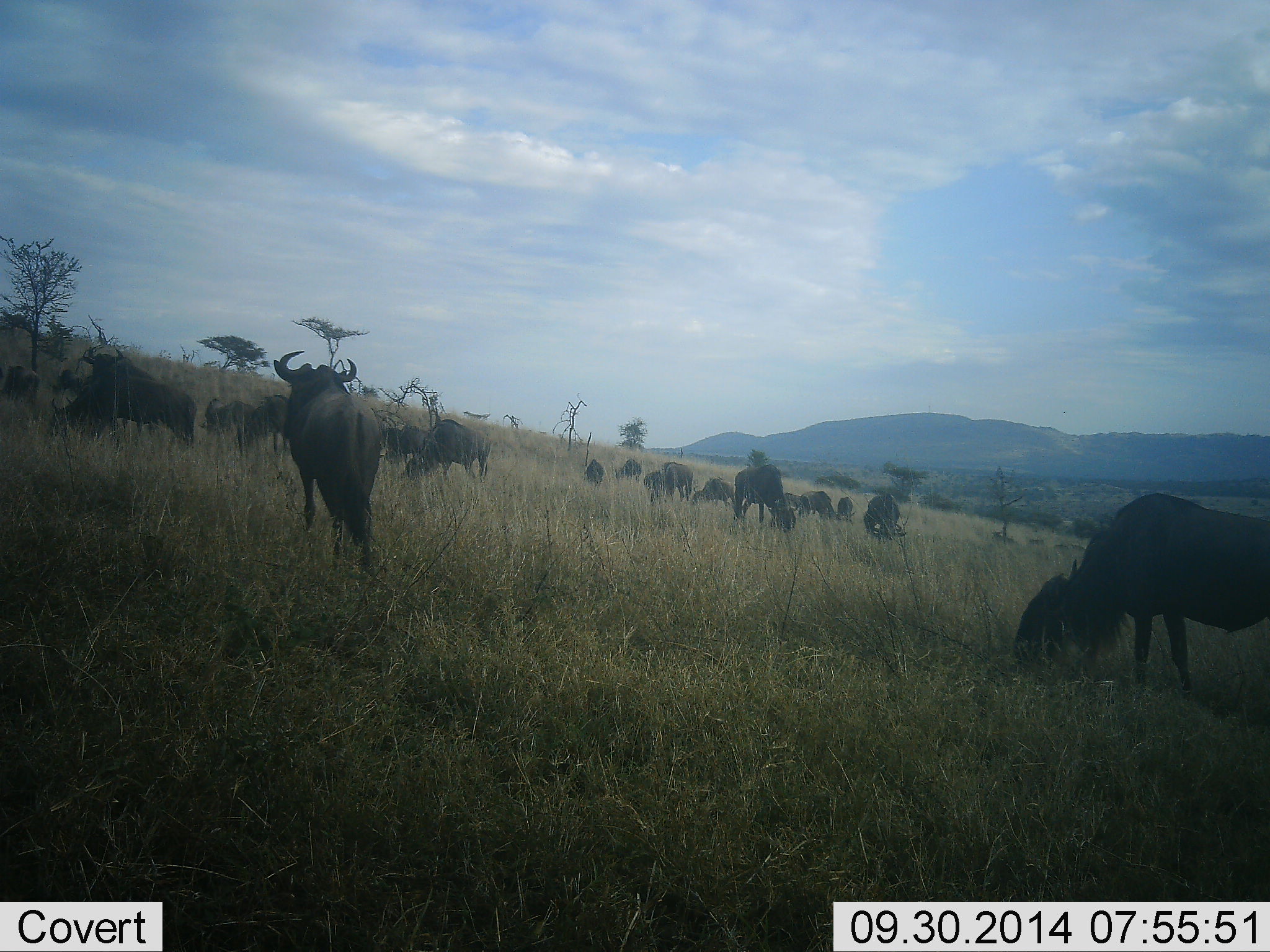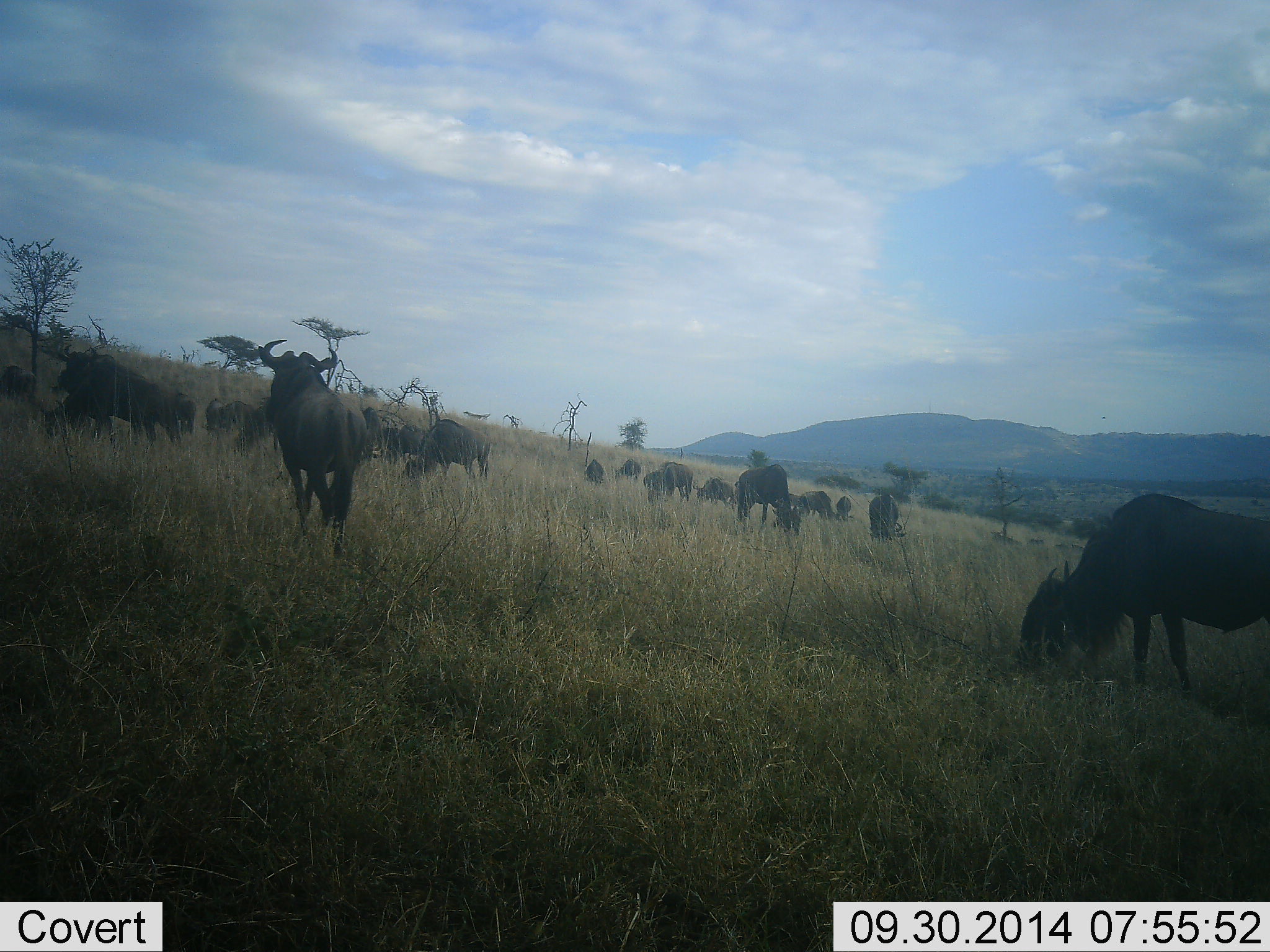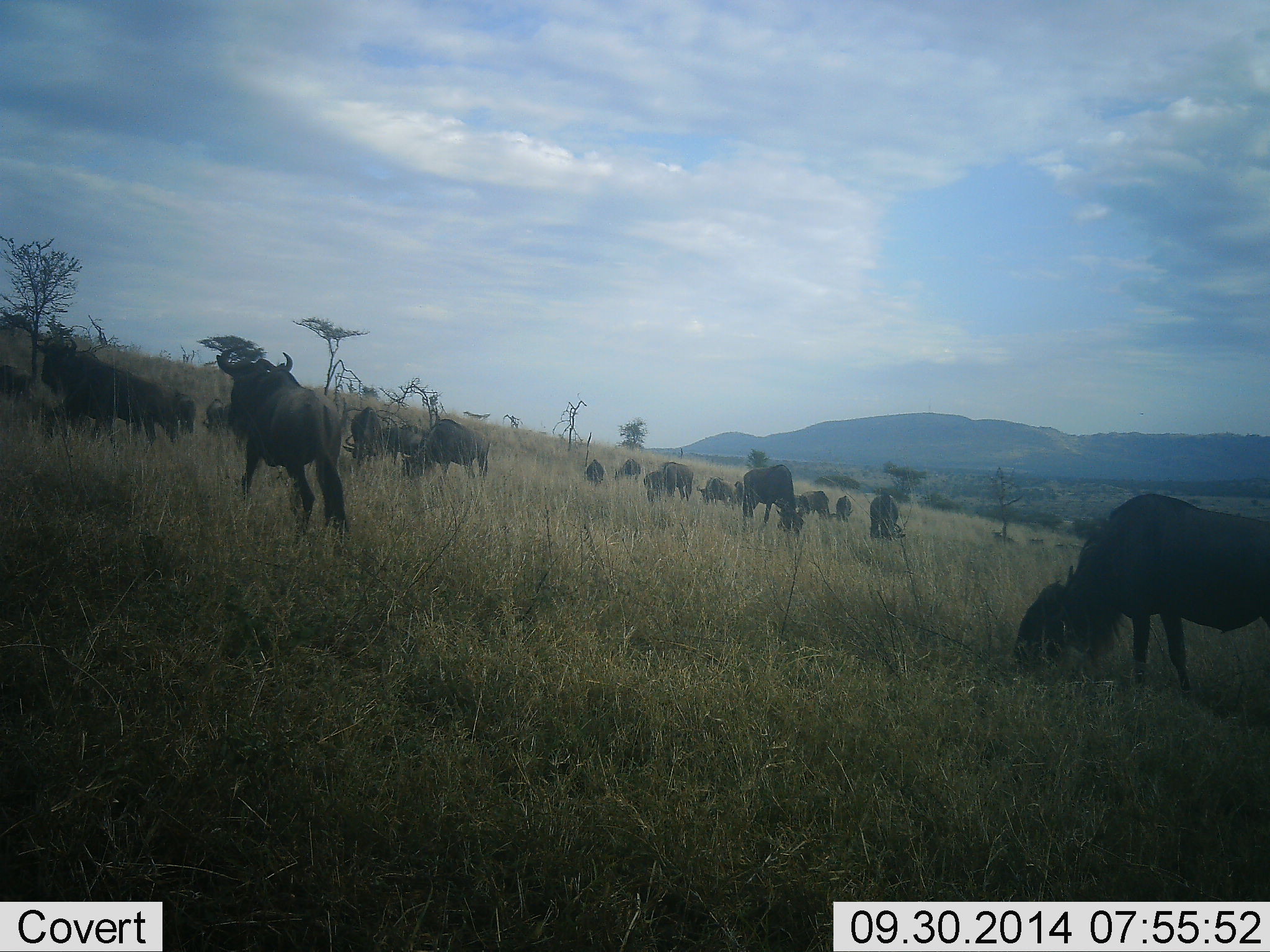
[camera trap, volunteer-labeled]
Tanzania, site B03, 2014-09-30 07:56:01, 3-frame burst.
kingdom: Animalia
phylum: Chordata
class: Mammalia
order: Artiodactyla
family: Bovidae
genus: Connochaetes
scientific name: Connochaetes taurinus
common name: blue wildebeest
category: wildebeest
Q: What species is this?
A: Wildebeest (blue wildebeest) (Connochaetes taurinus).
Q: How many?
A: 11-50.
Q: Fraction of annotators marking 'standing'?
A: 70%.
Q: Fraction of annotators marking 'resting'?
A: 0%.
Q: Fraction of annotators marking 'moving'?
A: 50%.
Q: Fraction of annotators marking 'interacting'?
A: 0%.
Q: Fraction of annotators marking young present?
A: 0%.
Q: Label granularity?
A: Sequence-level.